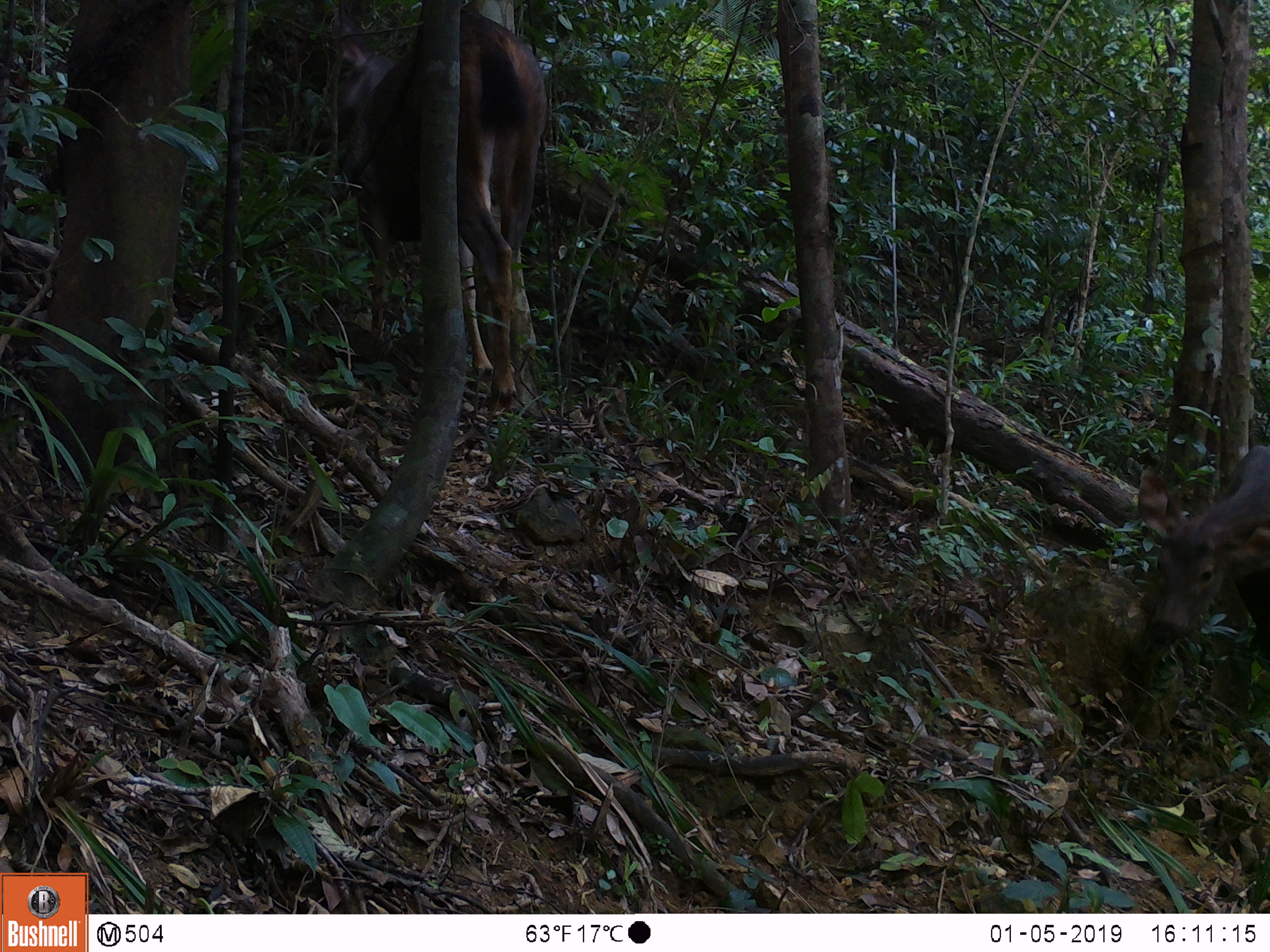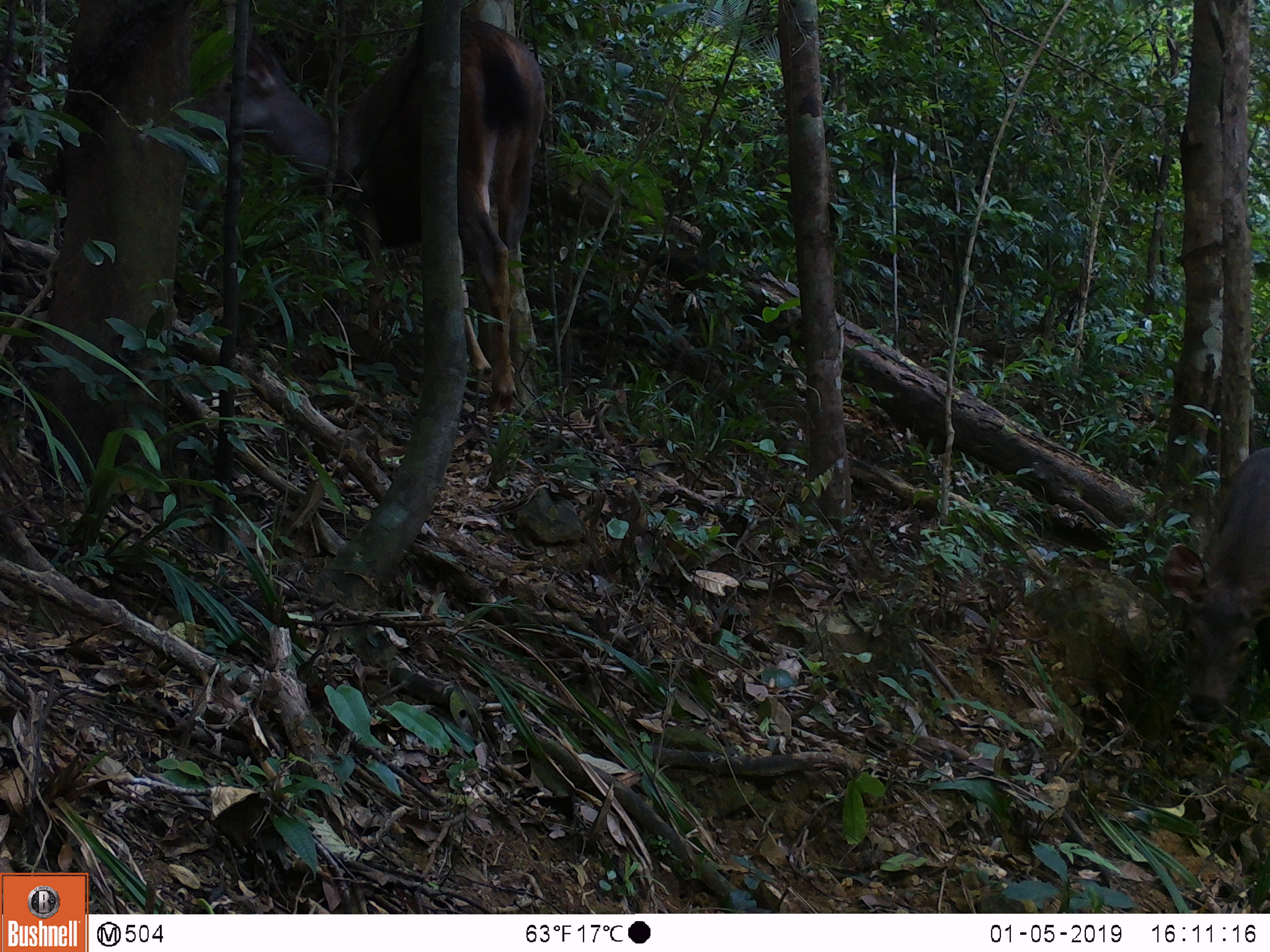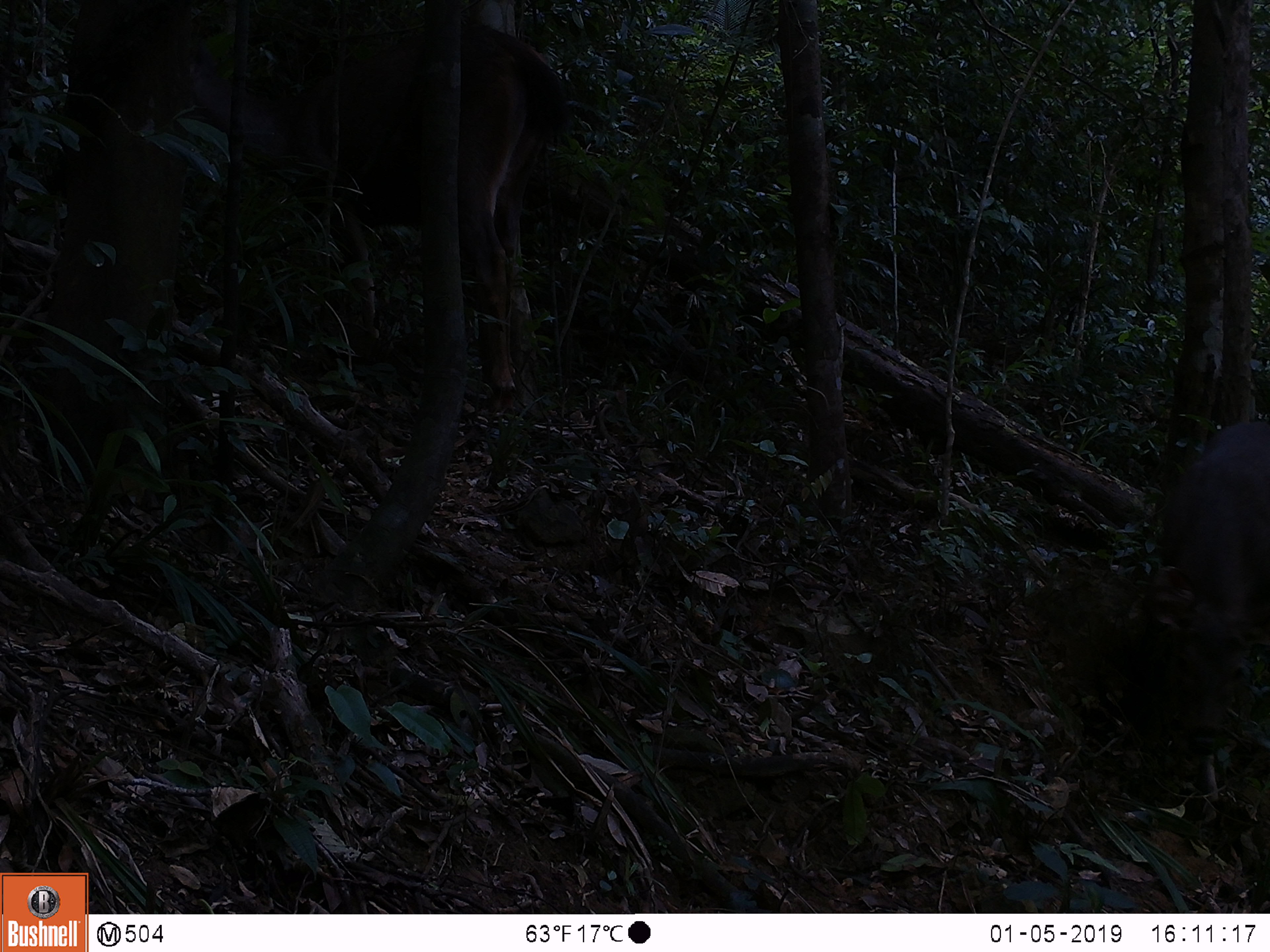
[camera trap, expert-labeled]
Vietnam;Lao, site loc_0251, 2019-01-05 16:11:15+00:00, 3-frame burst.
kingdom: Animalia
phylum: Chordata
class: Mammalia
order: Artiodactyla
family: Cervidae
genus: Rusa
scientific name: Rusa unicolor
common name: sambar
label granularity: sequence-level